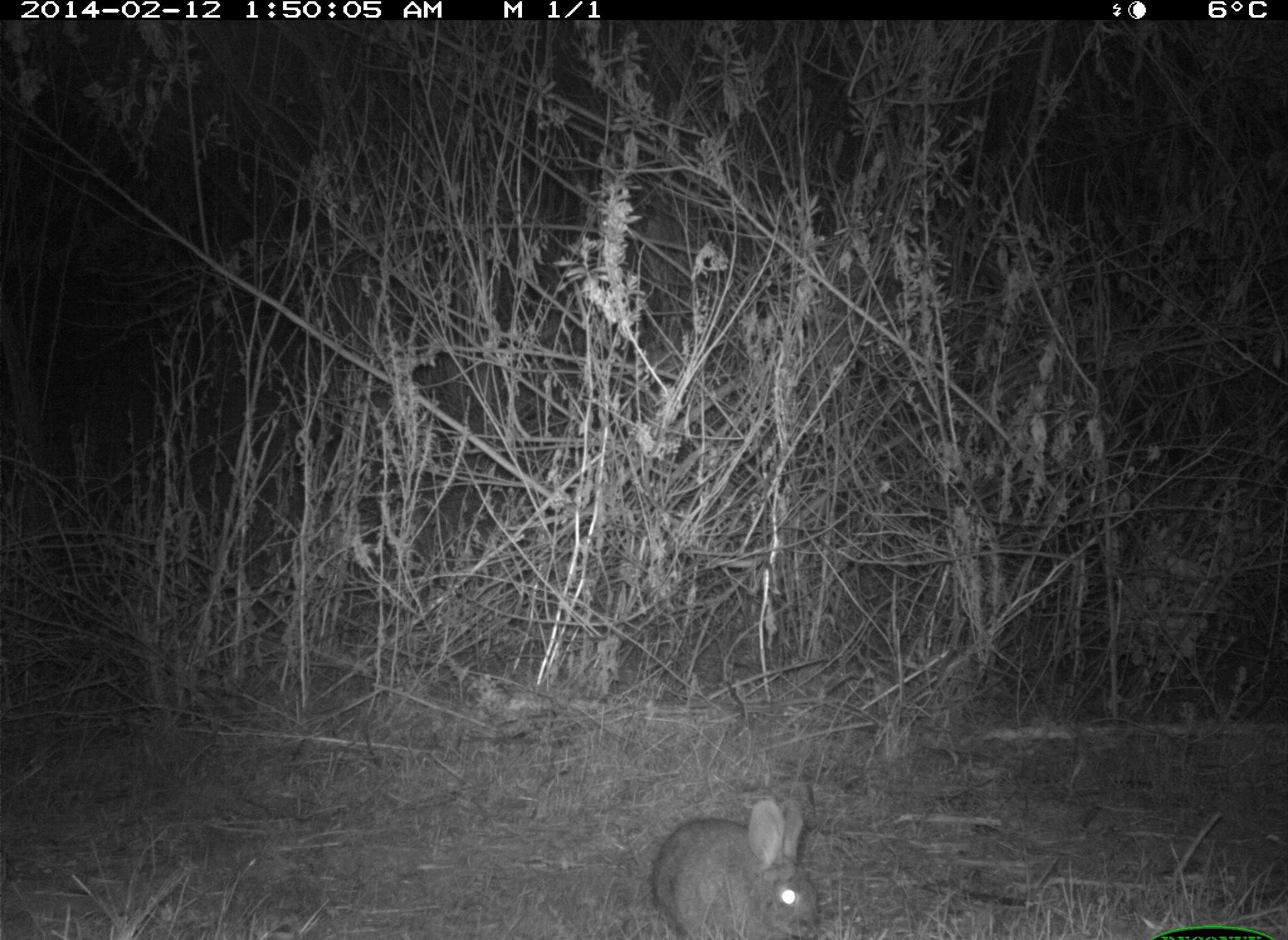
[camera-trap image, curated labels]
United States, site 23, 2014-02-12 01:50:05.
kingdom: Animalia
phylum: Chordata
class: Mammalia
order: Lagomorpha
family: Leporidae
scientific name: Leporidae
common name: rabbits and hares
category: rabbit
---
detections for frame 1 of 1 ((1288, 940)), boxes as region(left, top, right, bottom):
rabbit: region(651, 798, 824, 939)